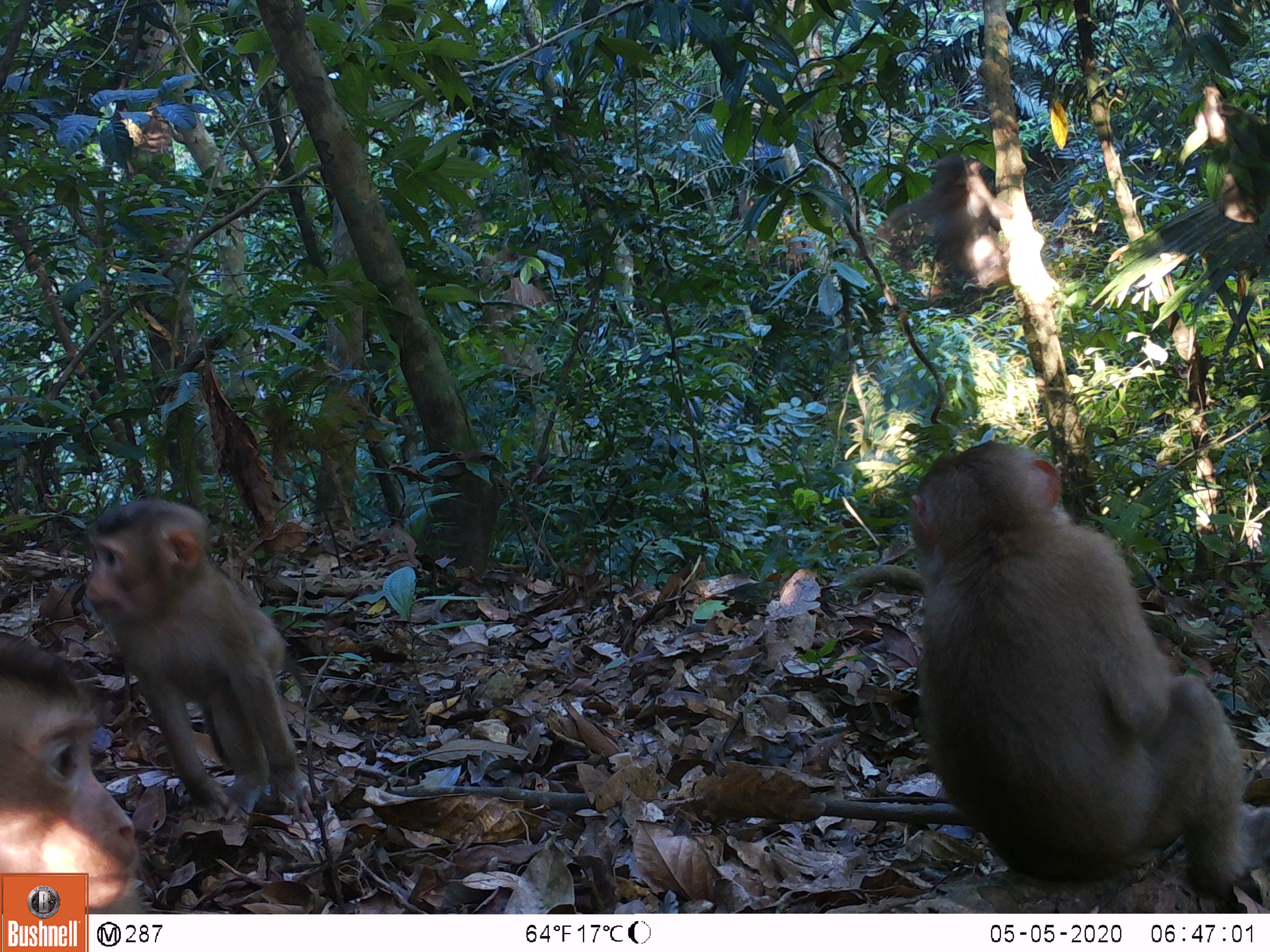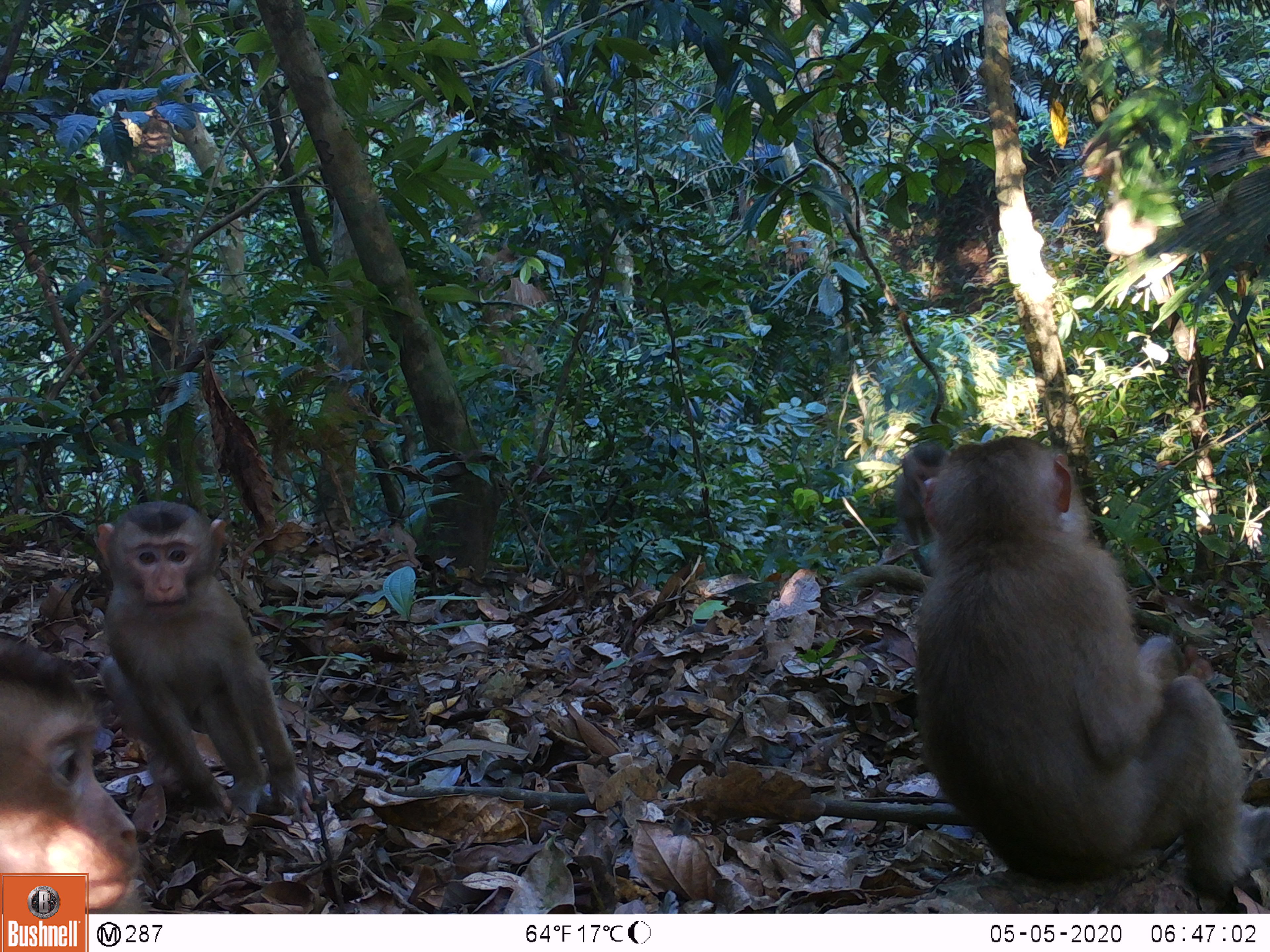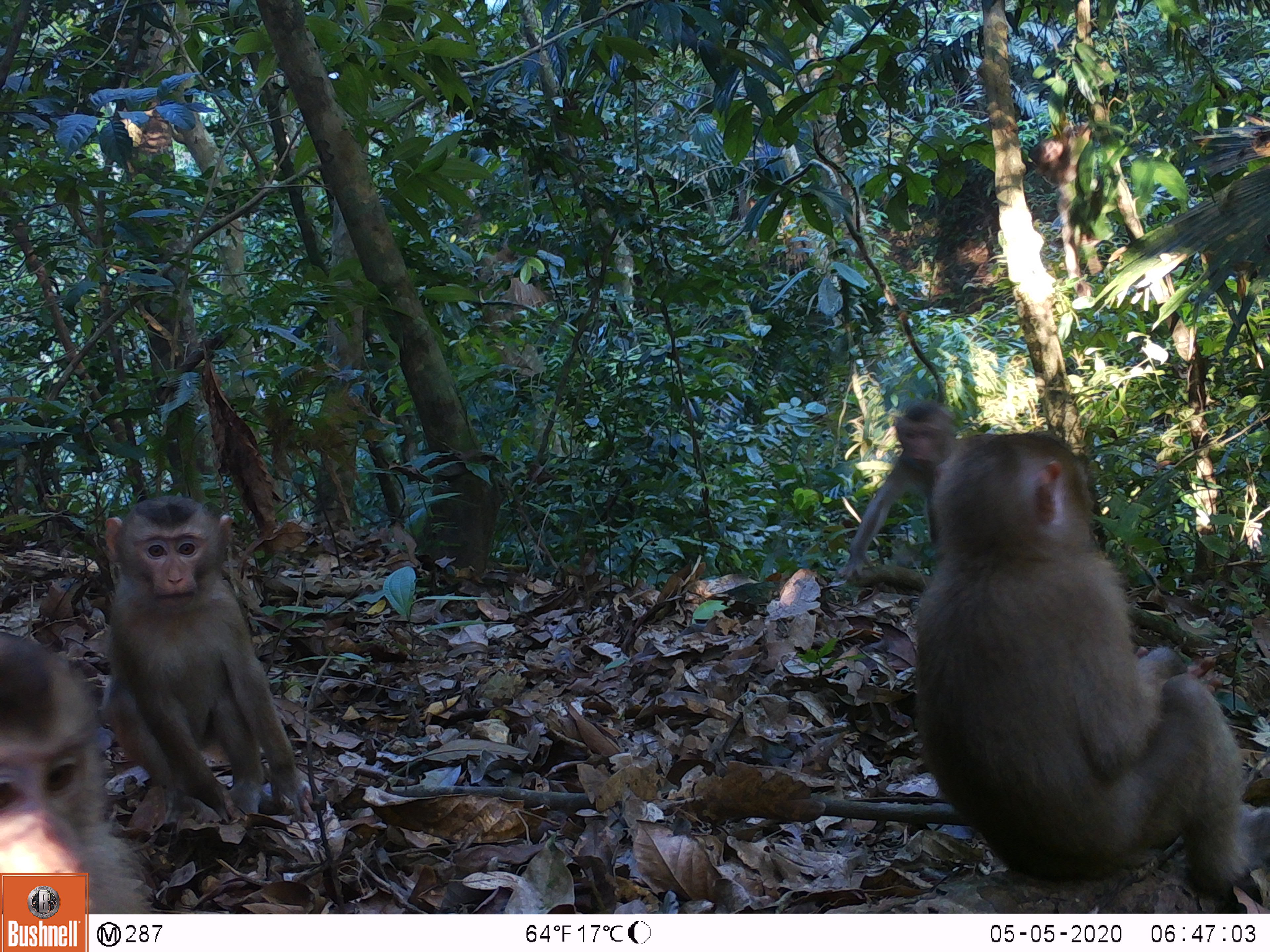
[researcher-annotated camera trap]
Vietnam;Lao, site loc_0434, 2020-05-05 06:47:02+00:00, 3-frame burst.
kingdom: Animalia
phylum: Chordata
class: Mammalia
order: Primates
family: Cercopithecidae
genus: Macaca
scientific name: Macaca nemestrina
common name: pig-tailed macaque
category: pig tailed macaque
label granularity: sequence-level